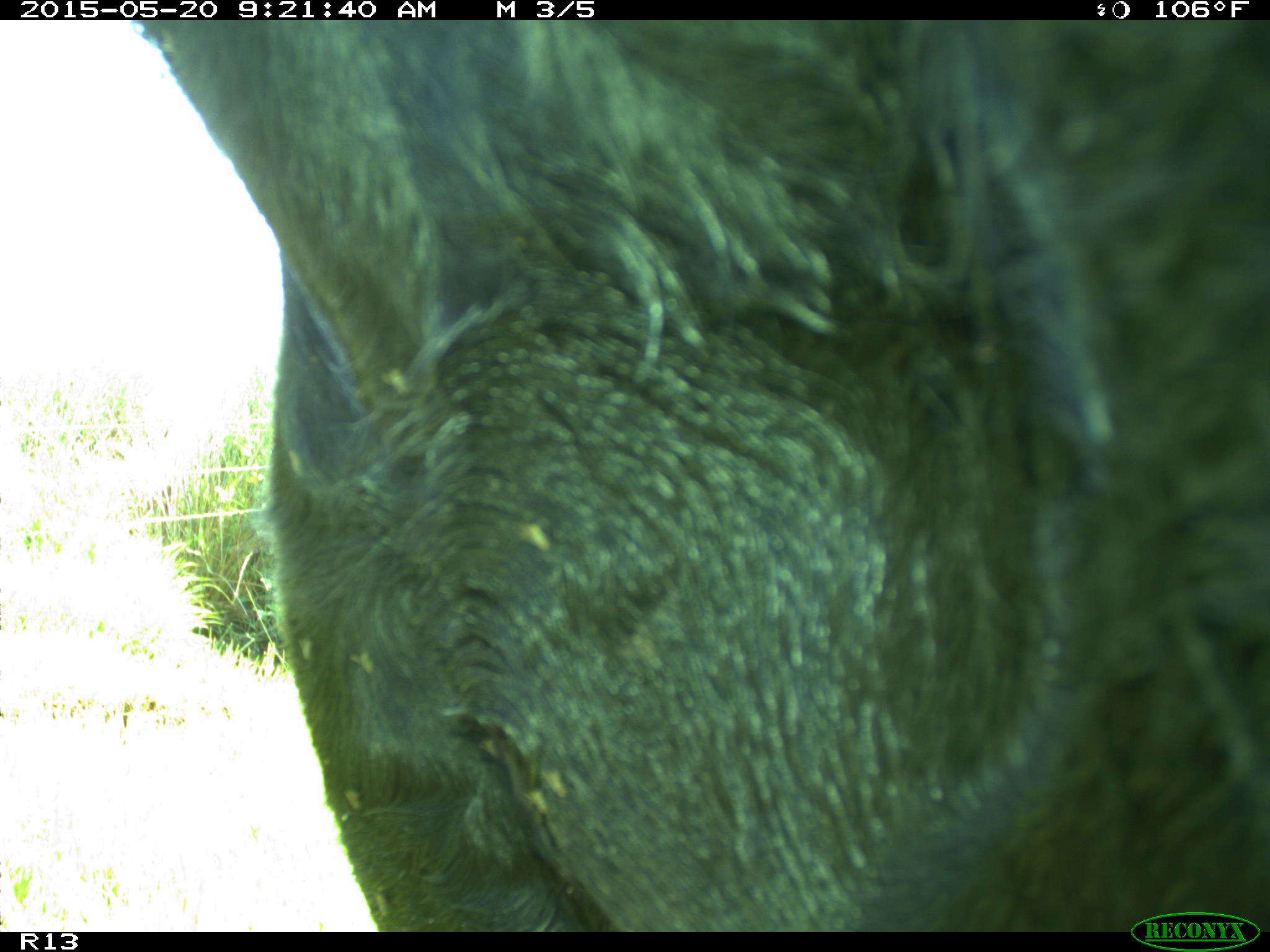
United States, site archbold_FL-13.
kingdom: Animalia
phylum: Chordata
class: Mammalia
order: Artiodactyla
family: Bovidae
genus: Bos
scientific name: Bos taurus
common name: domestic cow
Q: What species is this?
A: Bos taurus (domestic cow).